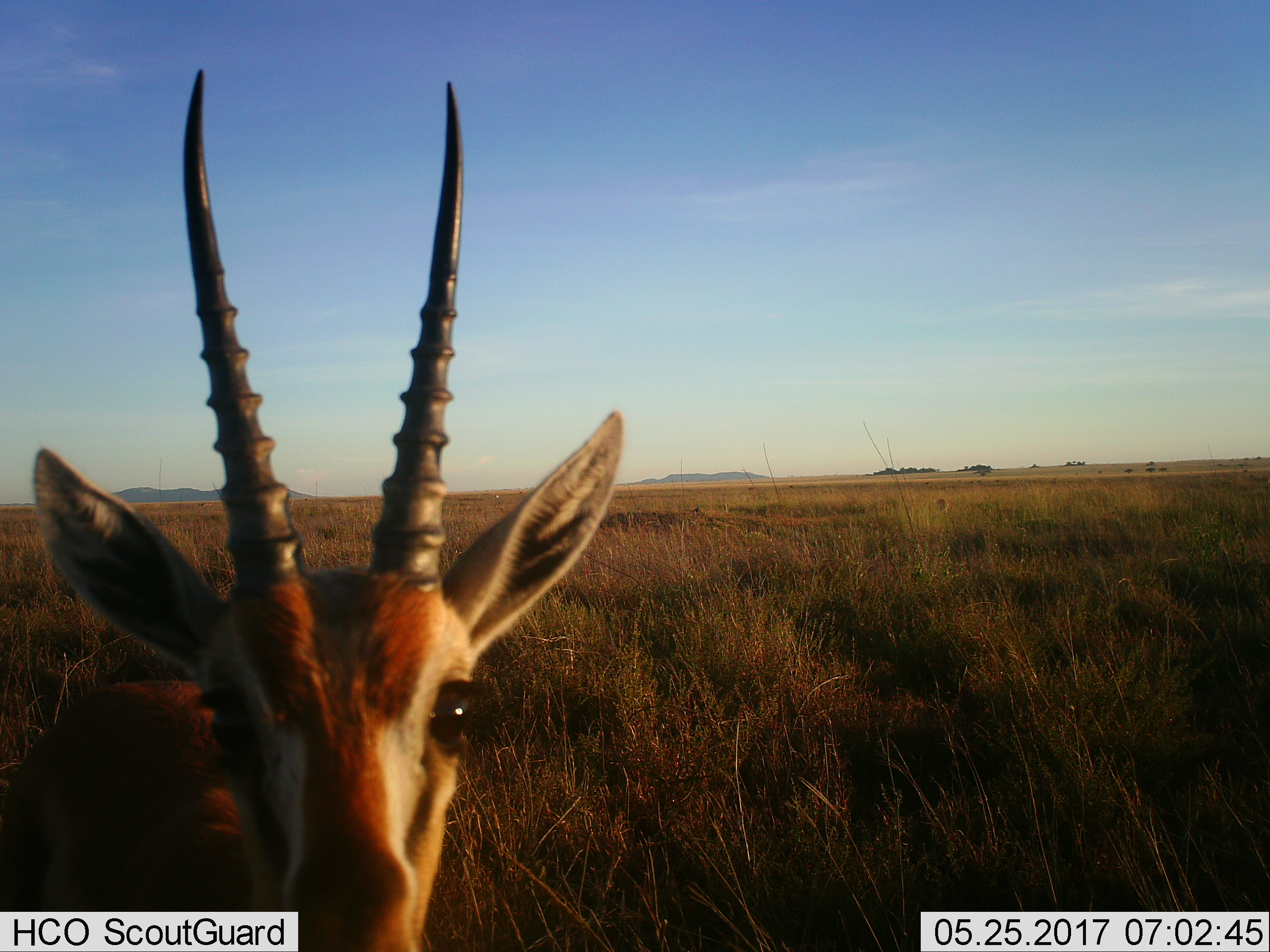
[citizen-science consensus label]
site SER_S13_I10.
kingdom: Animalia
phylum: Chordata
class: Mammalia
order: Artiodactyla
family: Bovidae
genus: Eudorcas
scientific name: Eudorcas thomsonii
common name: thomson's gazelle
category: gazellethomsons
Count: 1.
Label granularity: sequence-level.